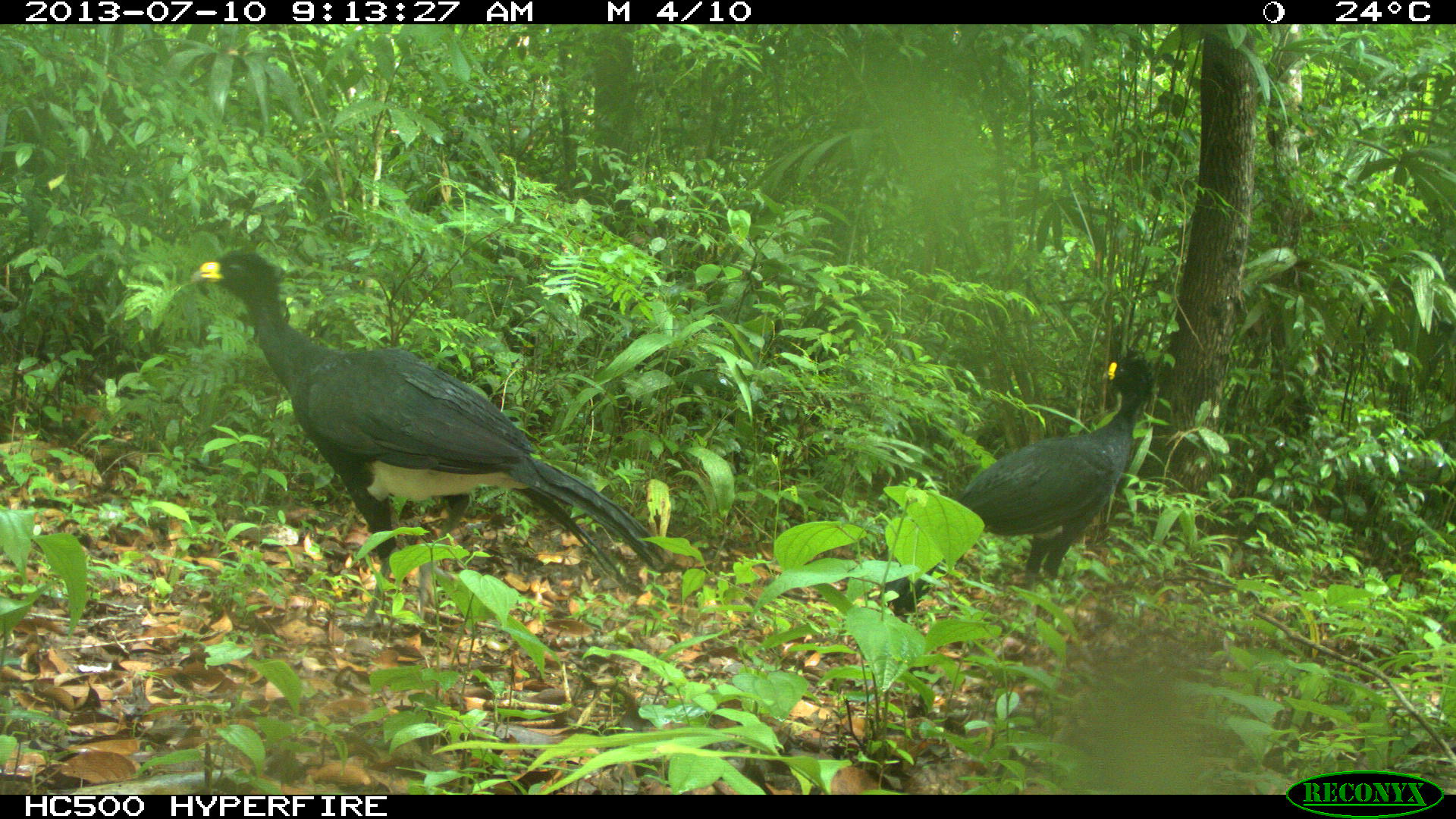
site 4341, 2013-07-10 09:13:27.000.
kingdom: Animalia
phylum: Chordata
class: Aves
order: Galliformes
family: Cracidae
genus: Crax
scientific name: Crax rubra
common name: great curassow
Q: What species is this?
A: Crax rubra (great curassow).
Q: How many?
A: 2.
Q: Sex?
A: Male.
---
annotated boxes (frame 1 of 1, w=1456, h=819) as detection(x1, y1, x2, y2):
crax rubra: detection(187, 245, 673, 627); detection(875, 345, 1157, 624)